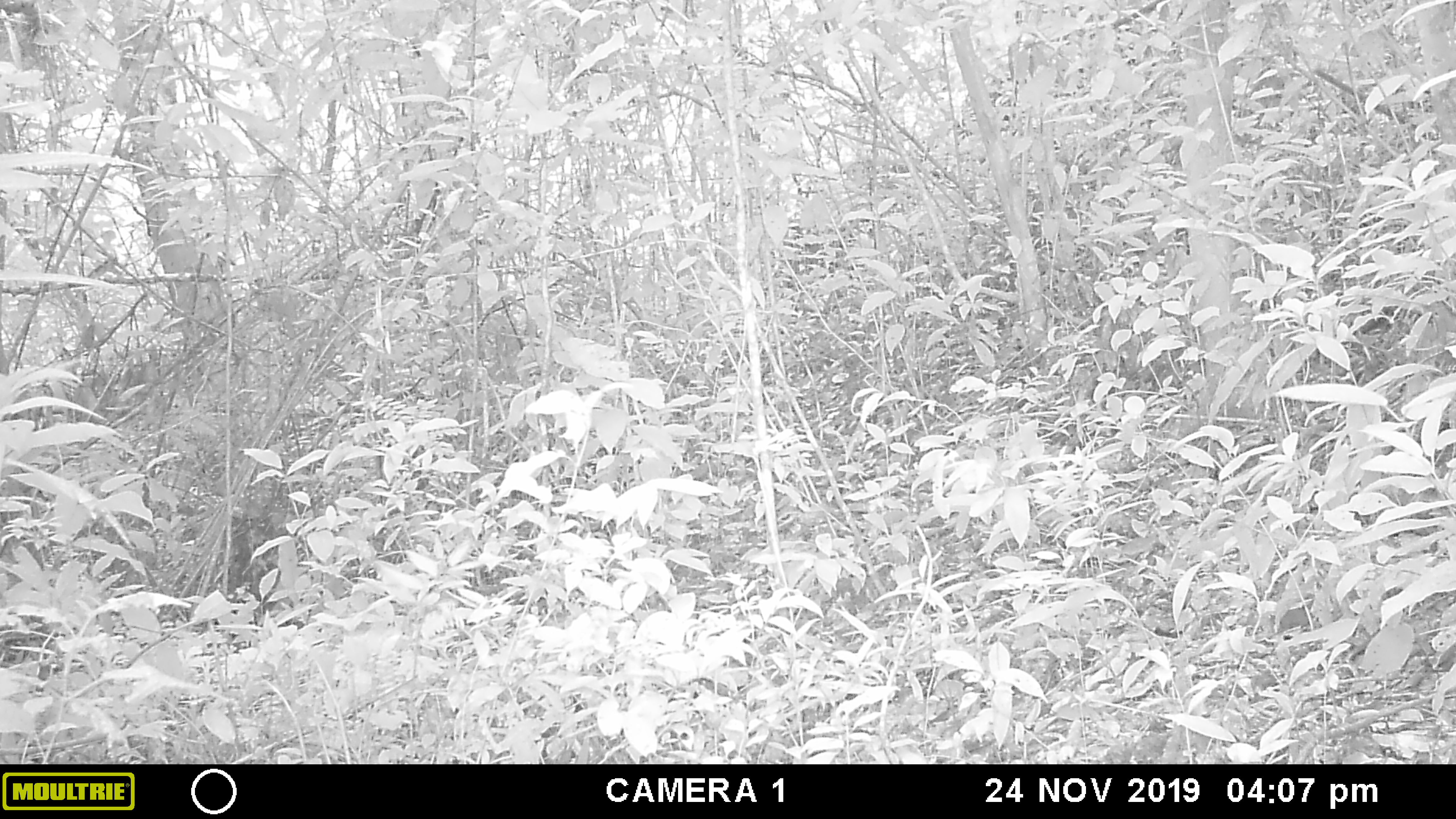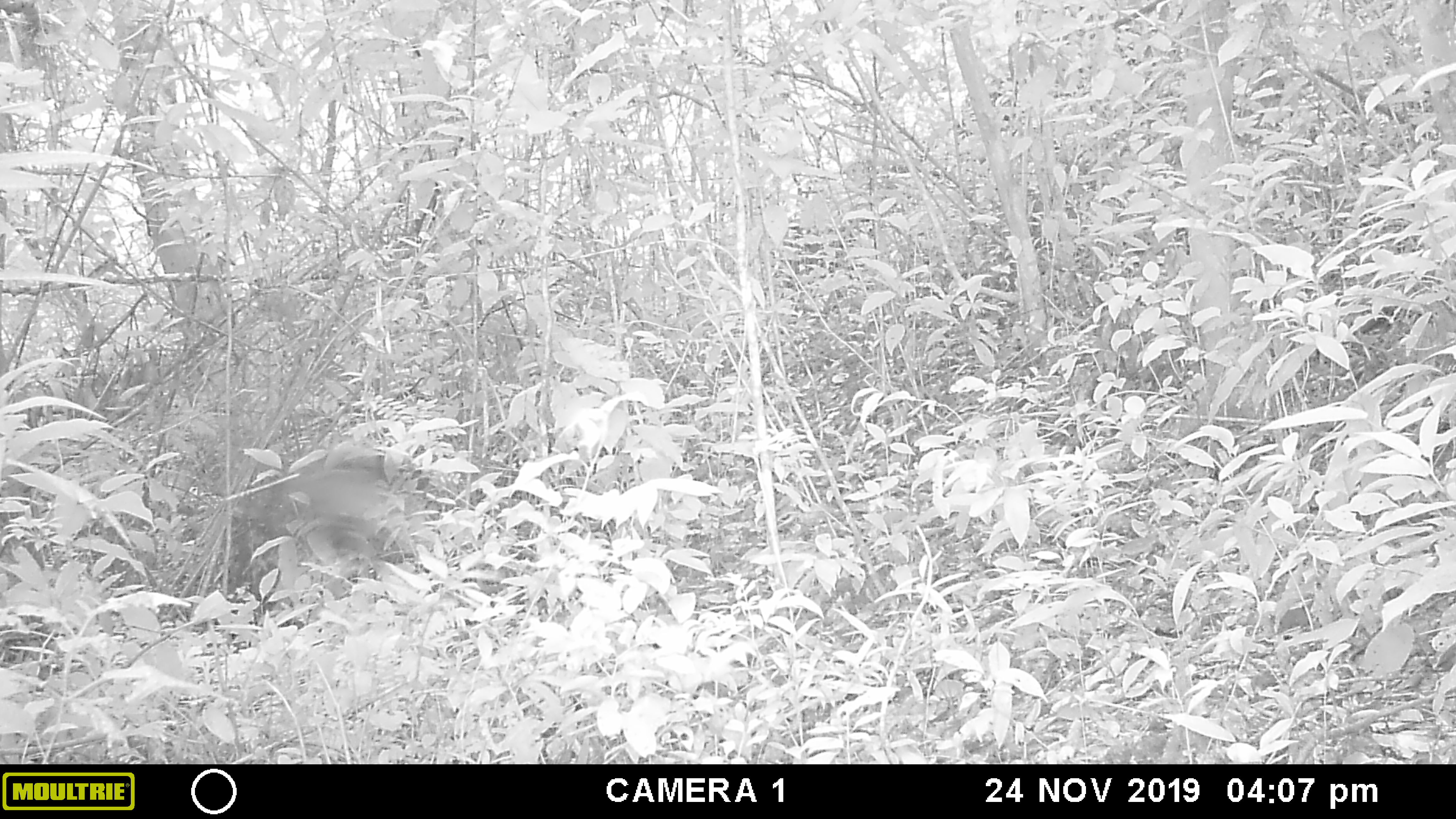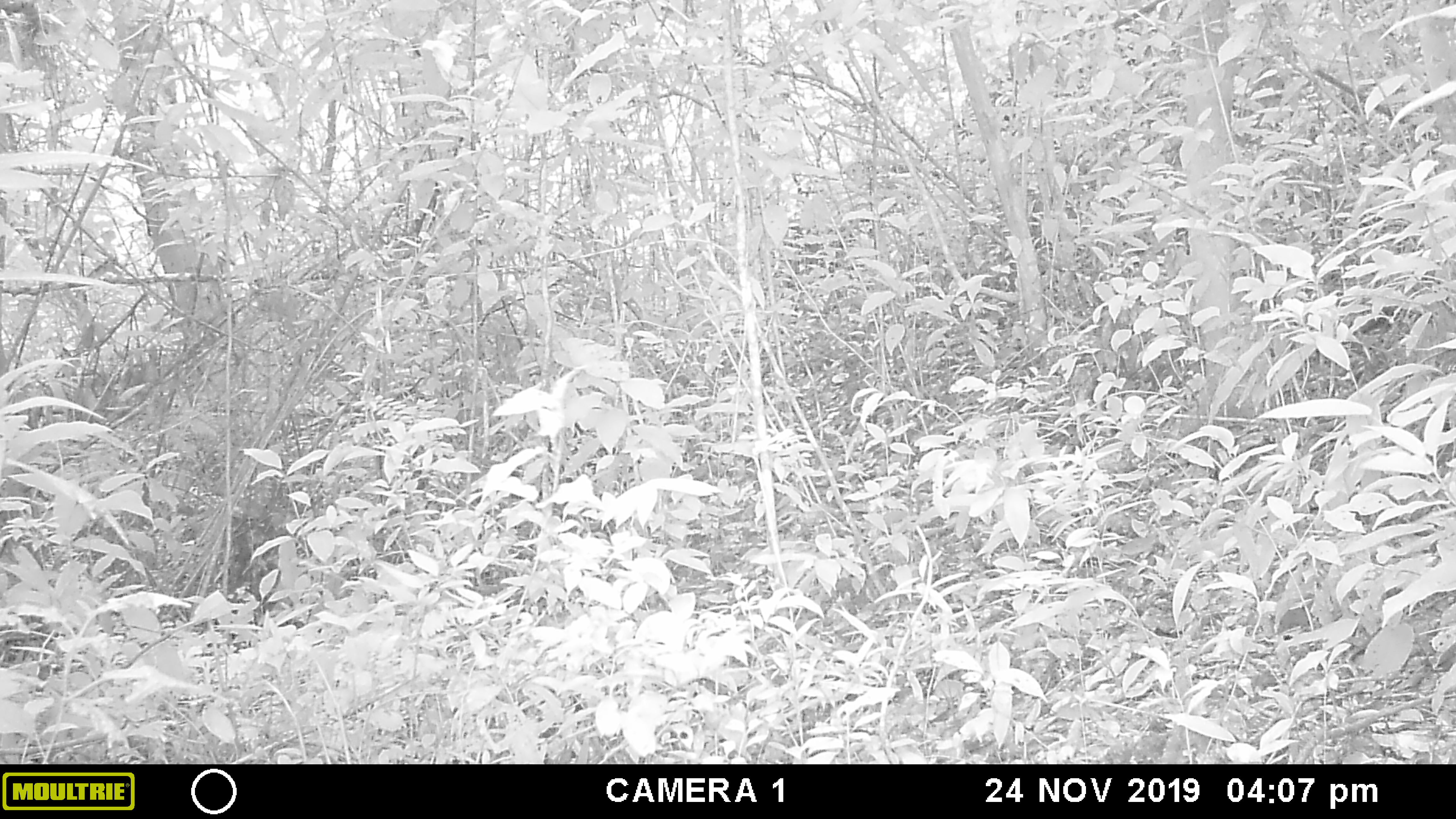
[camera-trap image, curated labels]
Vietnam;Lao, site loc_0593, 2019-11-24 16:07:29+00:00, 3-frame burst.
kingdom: Animalia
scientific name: Animalia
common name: animal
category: unidentified animal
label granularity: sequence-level